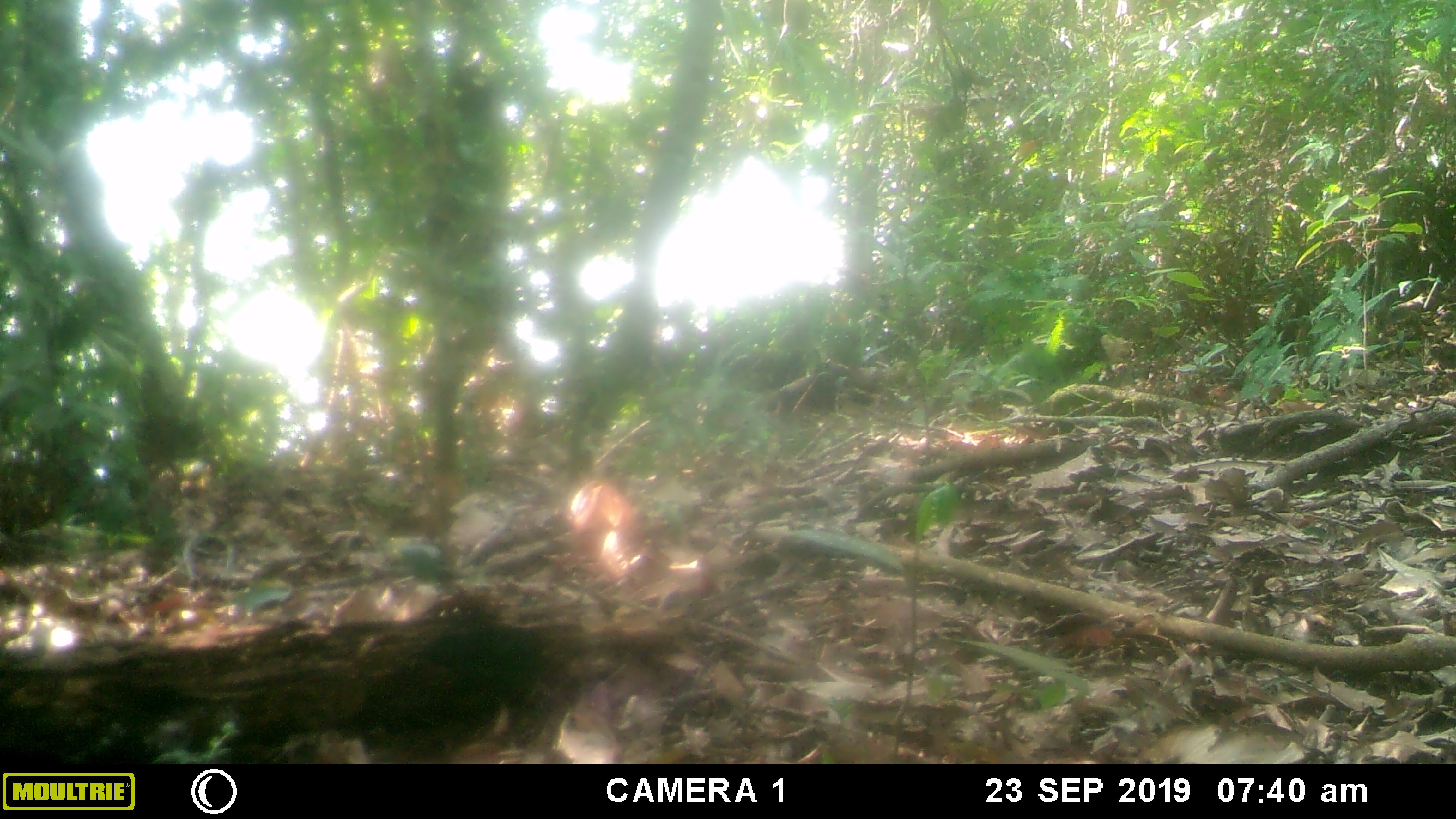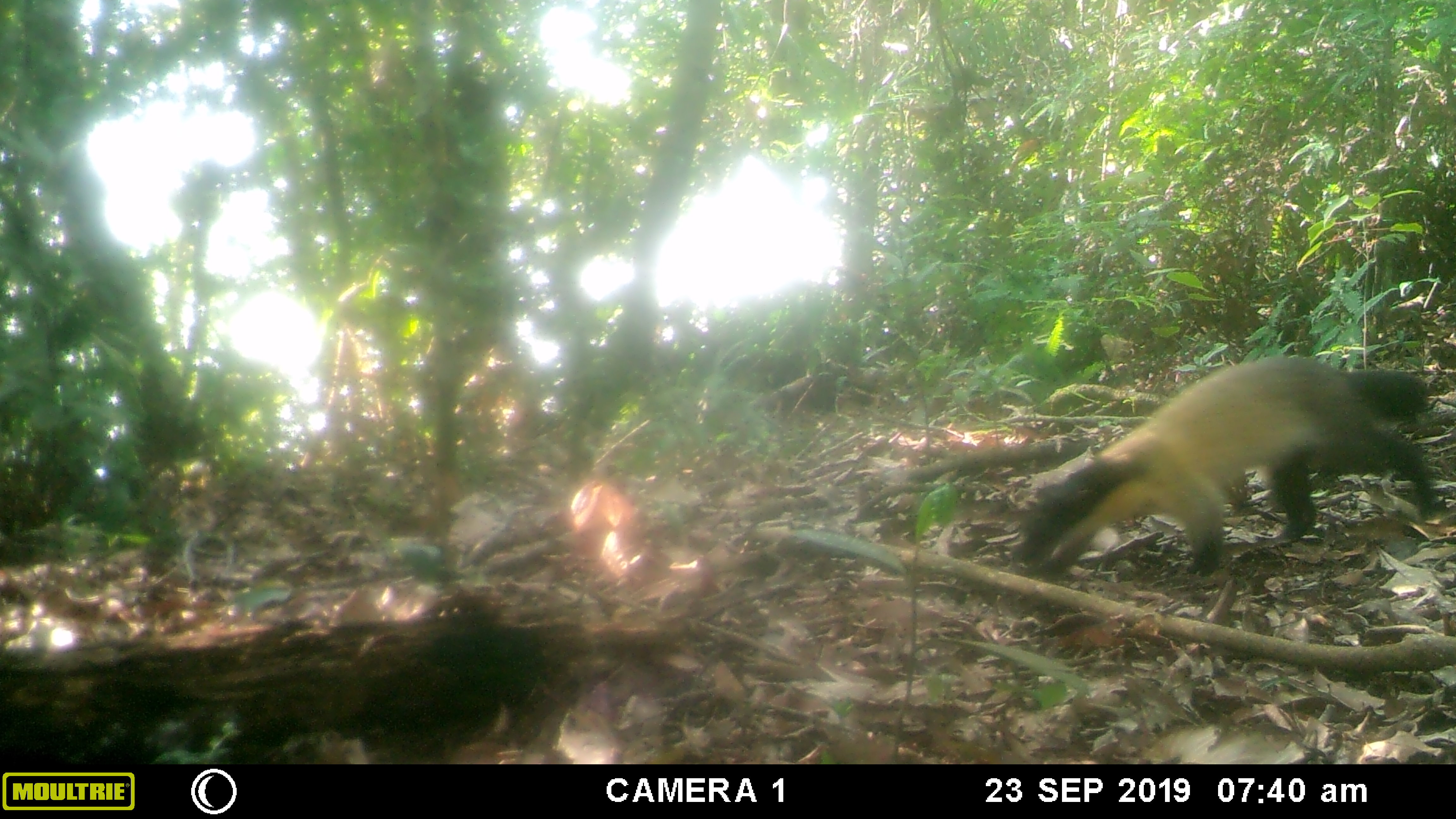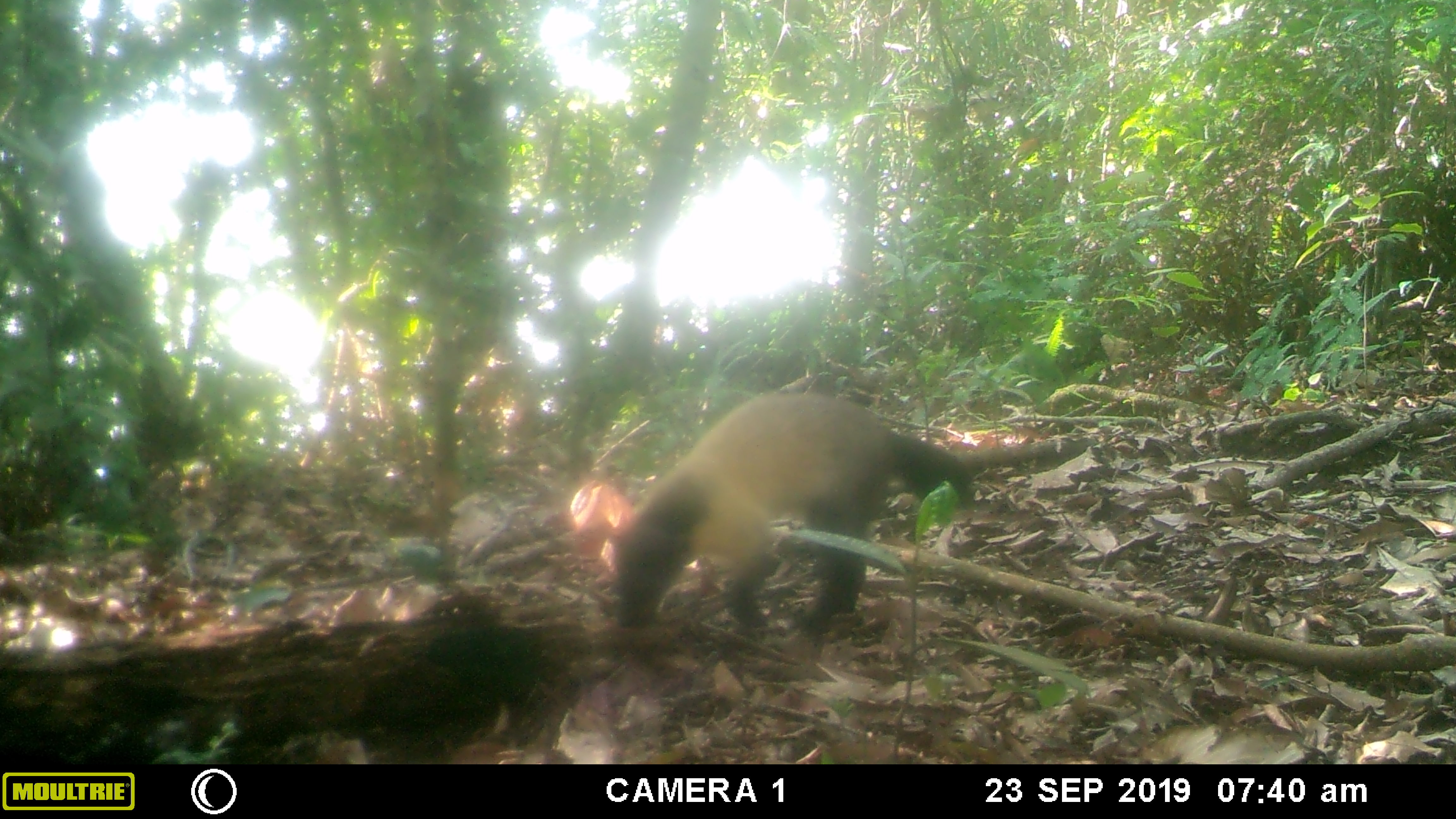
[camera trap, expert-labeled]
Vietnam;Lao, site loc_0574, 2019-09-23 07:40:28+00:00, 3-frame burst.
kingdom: Animalia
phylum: Chordata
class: Mammalia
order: Carnivora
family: Mustelidae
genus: Martes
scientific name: Martes flavigula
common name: yellow-throated marten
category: yellow throated marten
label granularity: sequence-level